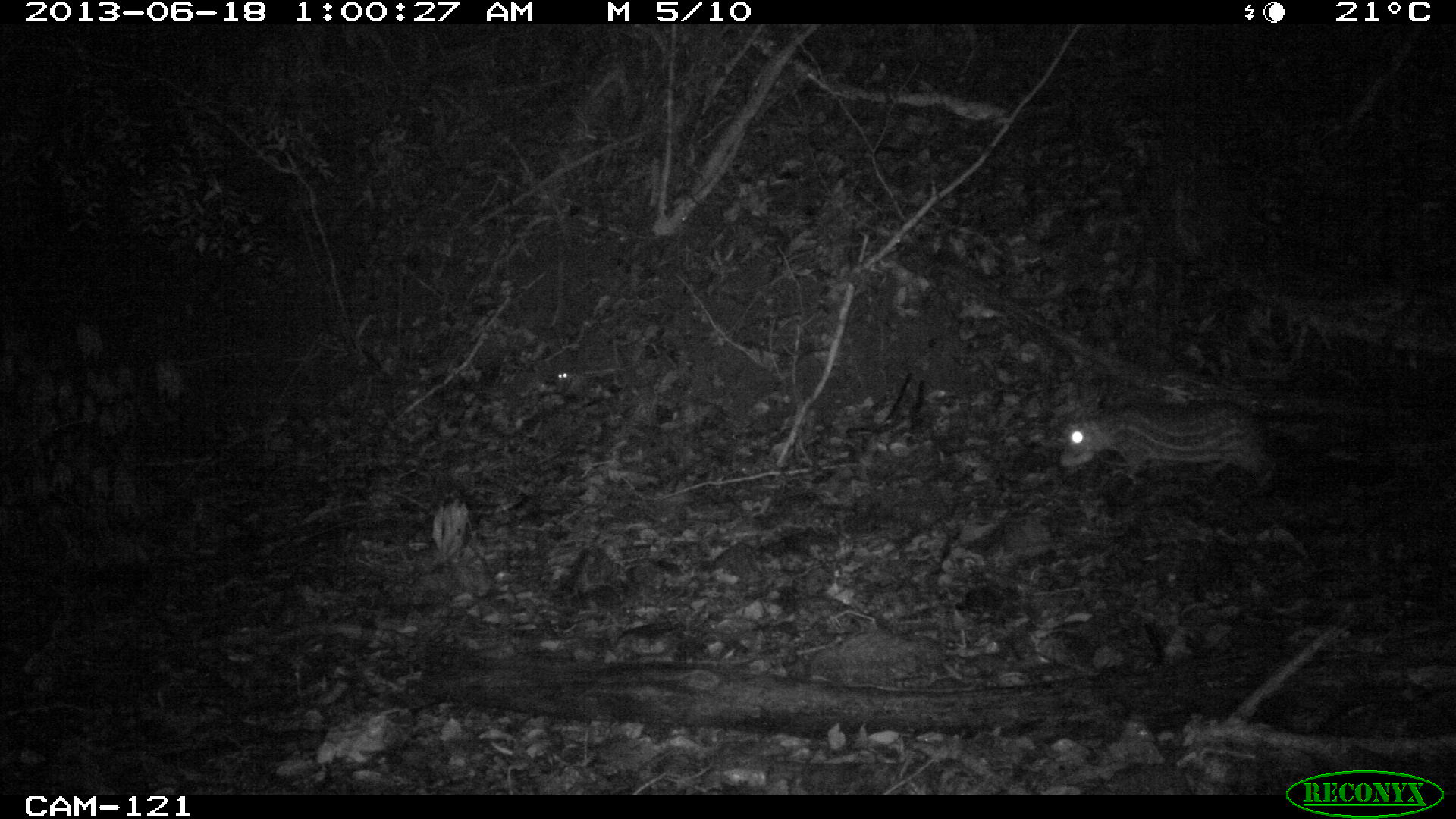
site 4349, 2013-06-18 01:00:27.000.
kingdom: Animalia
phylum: Chordata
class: Mammalia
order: Rodentia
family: Cuniculidae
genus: Cuniculus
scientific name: Cuniculus paca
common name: lowland paca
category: agouti paca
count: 1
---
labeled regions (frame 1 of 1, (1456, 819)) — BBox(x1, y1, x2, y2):
agouti paca: BBox(1059, 400, 1279, 489); BBox(556, 363, 587, 399)